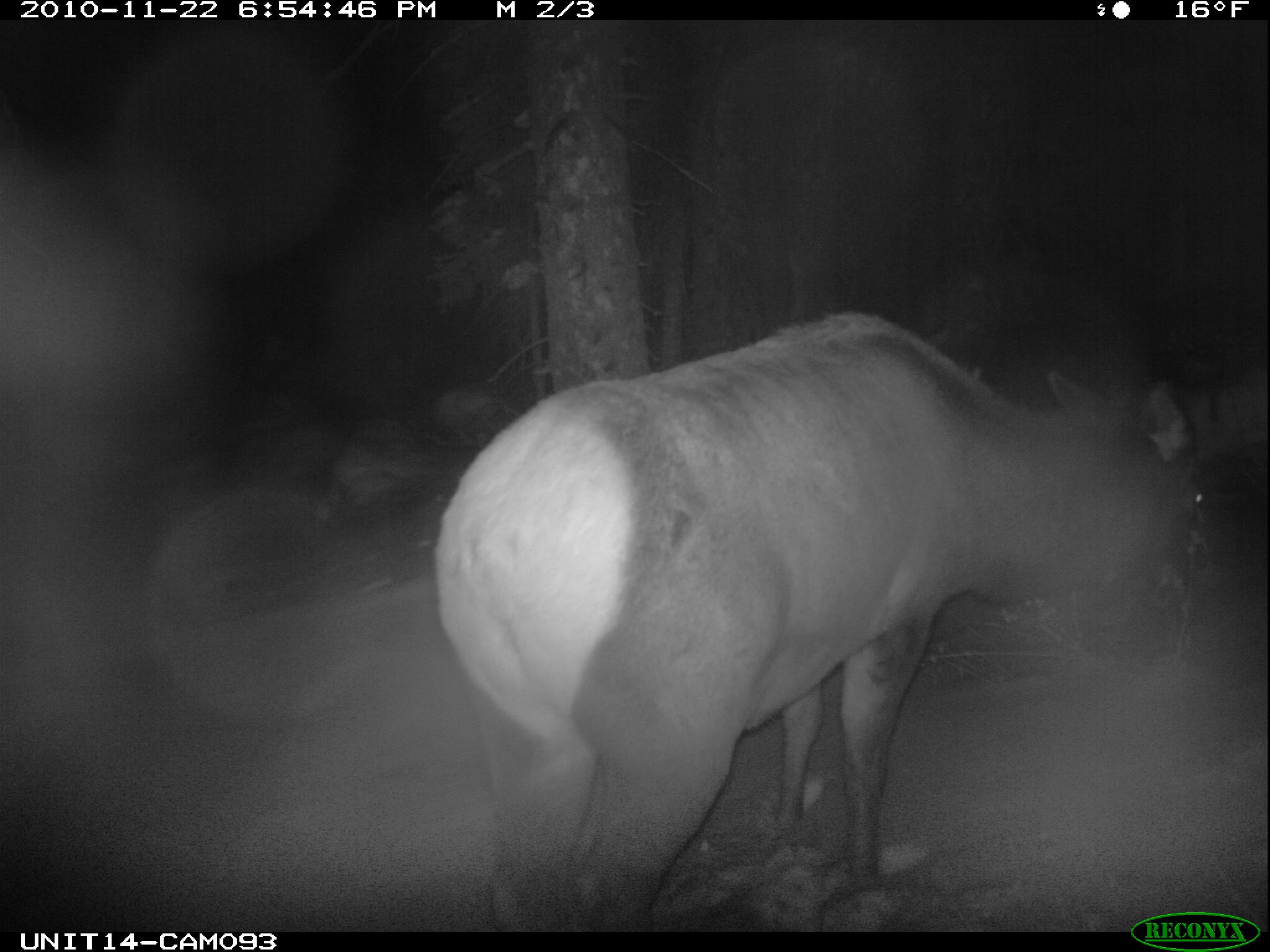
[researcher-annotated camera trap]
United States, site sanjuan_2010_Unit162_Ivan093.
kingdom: Animalia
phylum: Chordata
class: Mammalia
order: Artiodactyla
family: Cervidae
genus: Cervus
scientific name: Cervus elaphus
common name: red deer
Cervus elaphus (red deer).